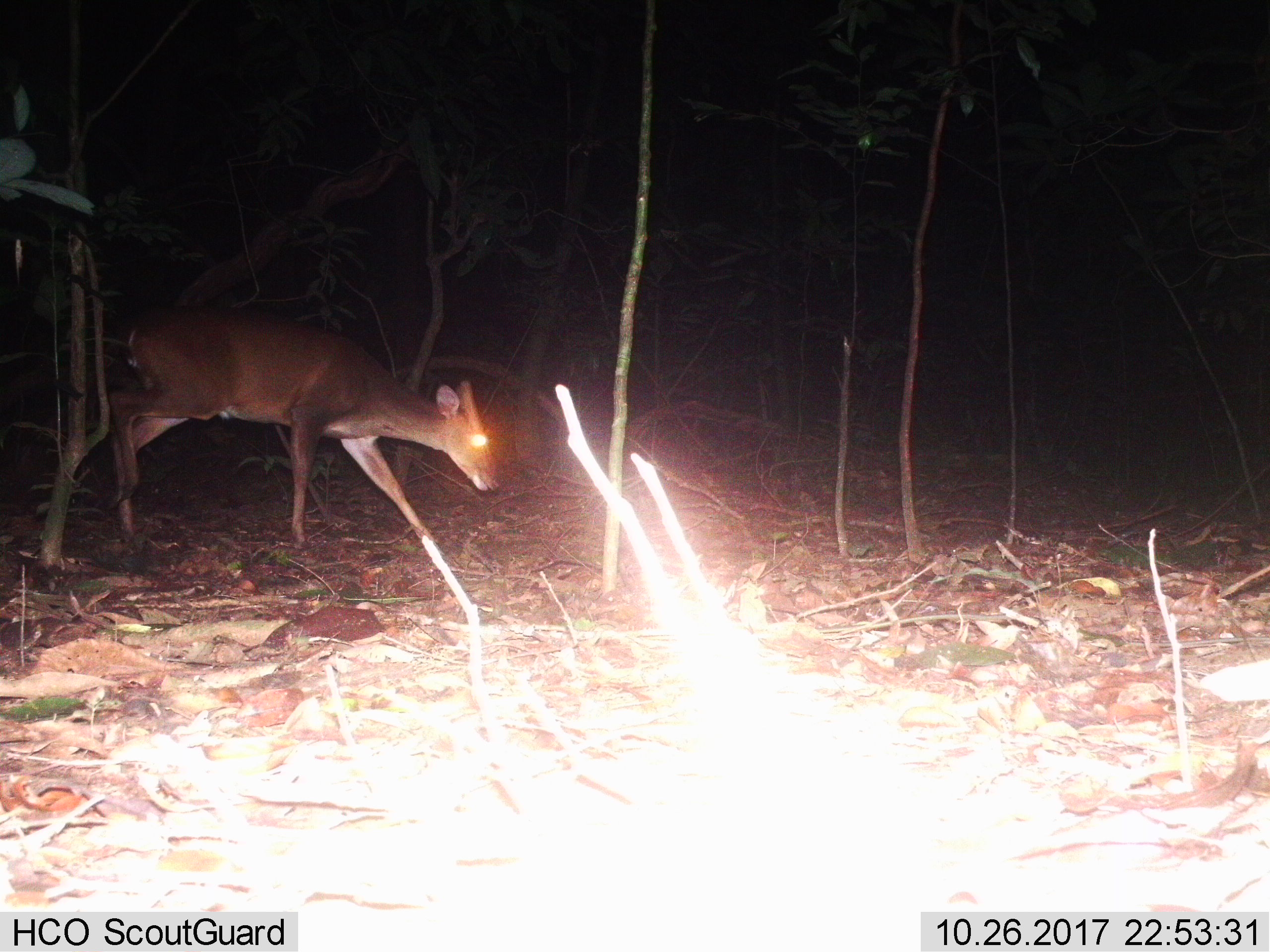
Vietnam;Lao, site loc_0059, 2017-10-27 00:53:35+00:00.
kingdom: Animalia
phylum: Chordata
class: Mammalia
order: Artiodactyla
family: Cervidae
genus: Muntiacus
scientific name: Muntiacus vuquangensis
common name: large-antlered muntjac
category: large antlered muntjac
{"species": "large antlered muntjac (large-antlered muntjac) (Muntiacus vuquangensis)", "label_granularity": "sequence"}